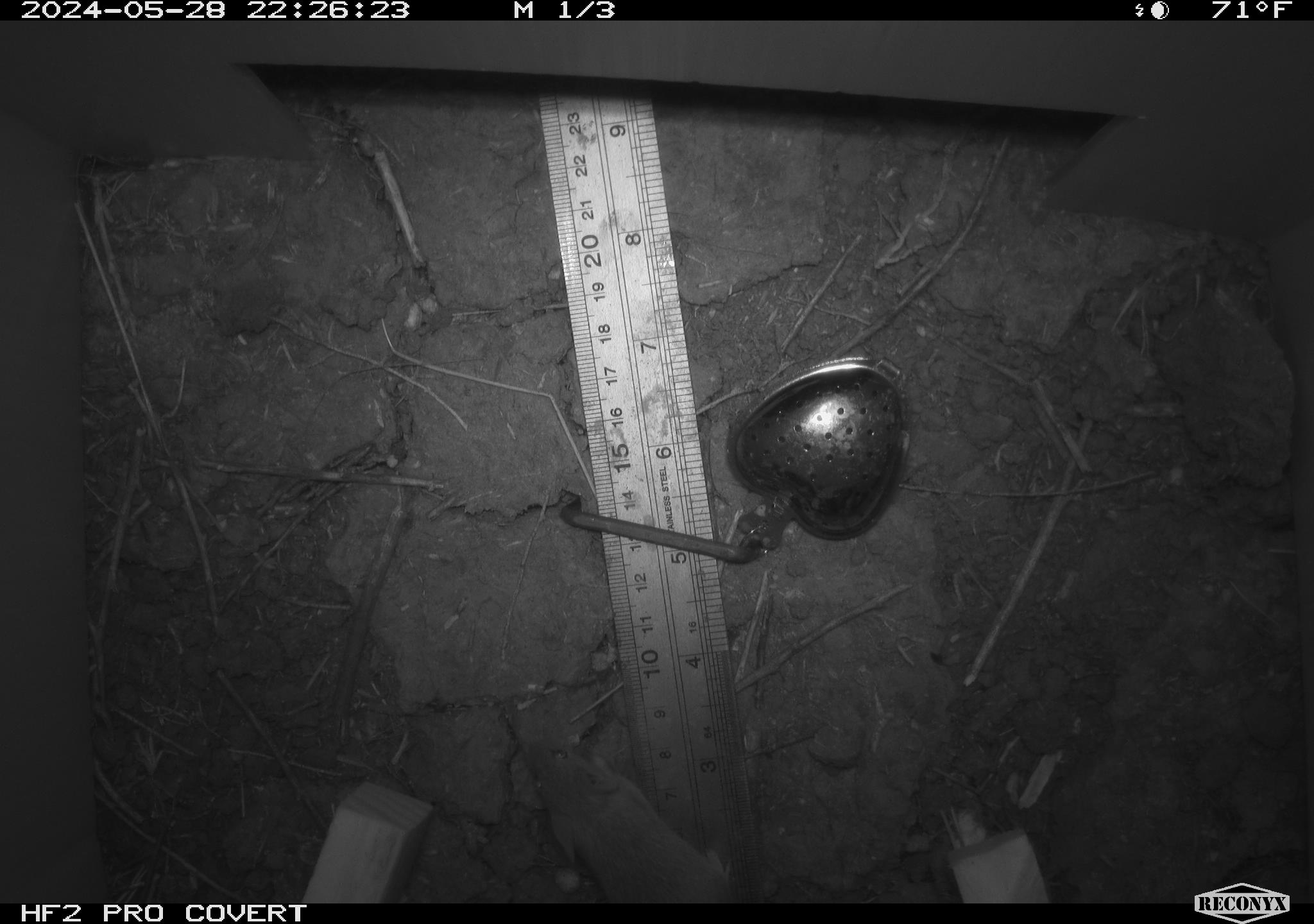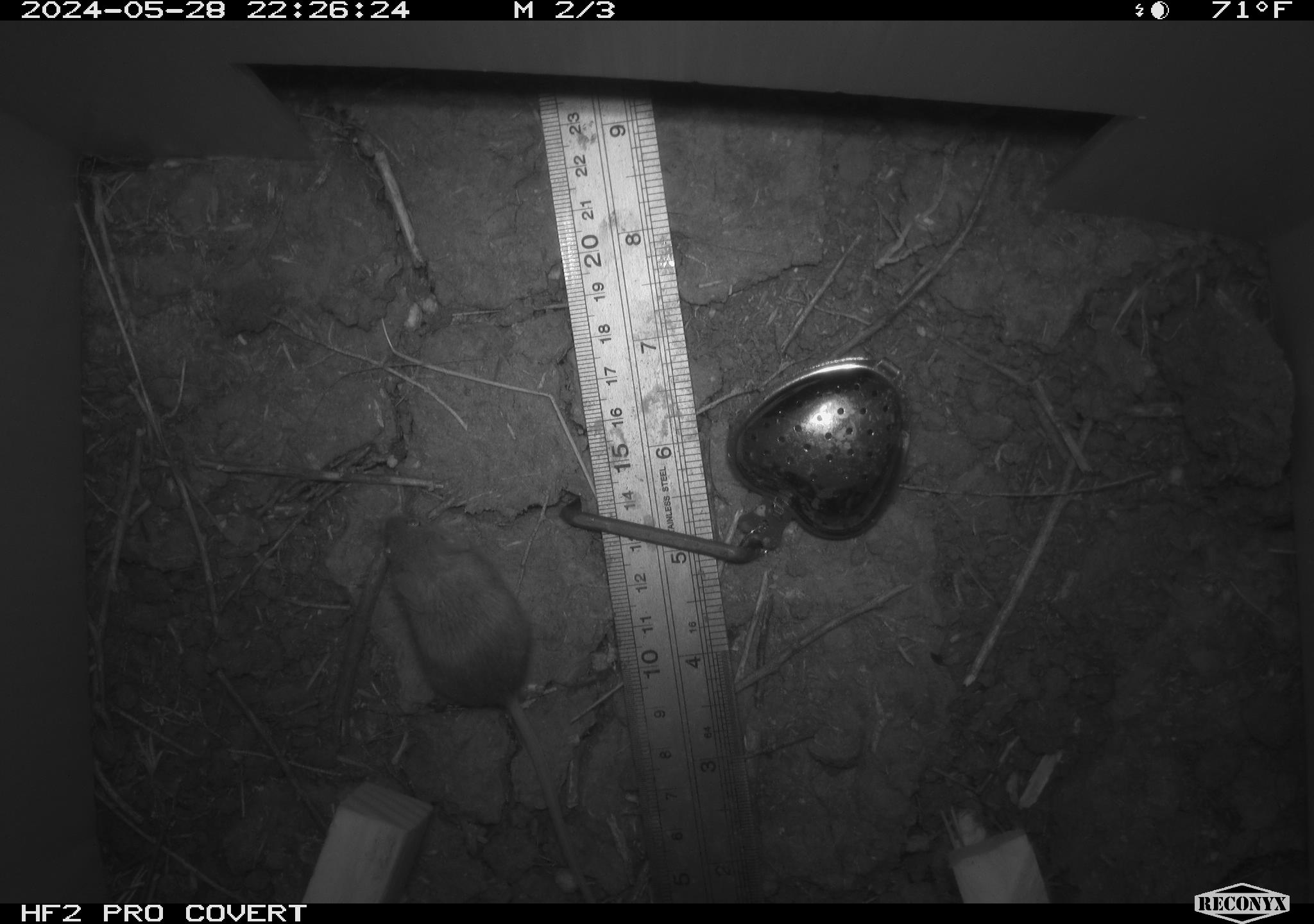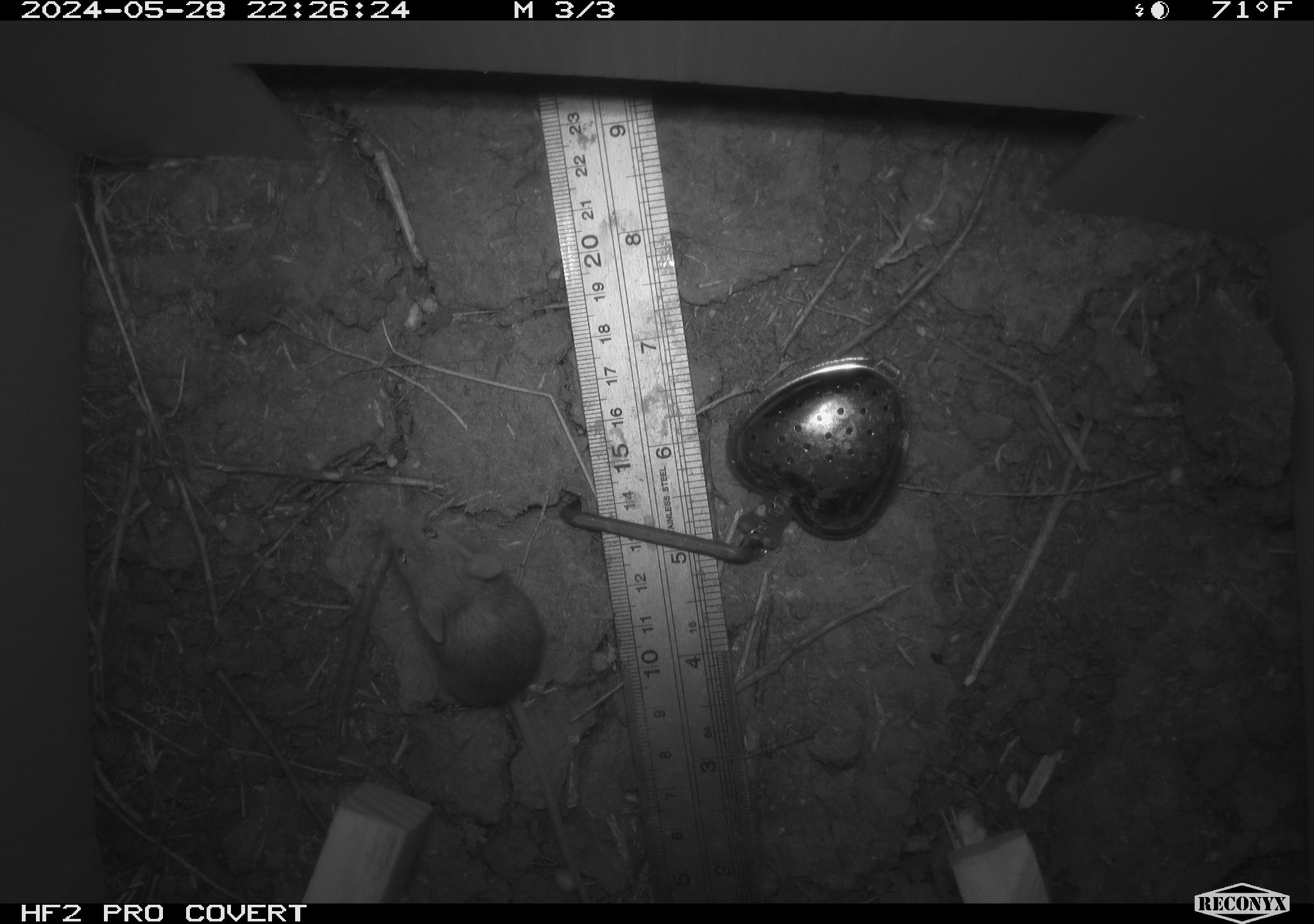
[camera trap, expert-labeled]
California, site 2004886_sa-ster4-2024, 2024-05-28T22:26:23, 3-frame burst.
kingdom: Animalia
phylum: Chordata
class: Mammalia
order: Rodentia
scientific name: Rodentia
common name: mouse species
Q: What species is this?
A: Mouse species (Rodentia).